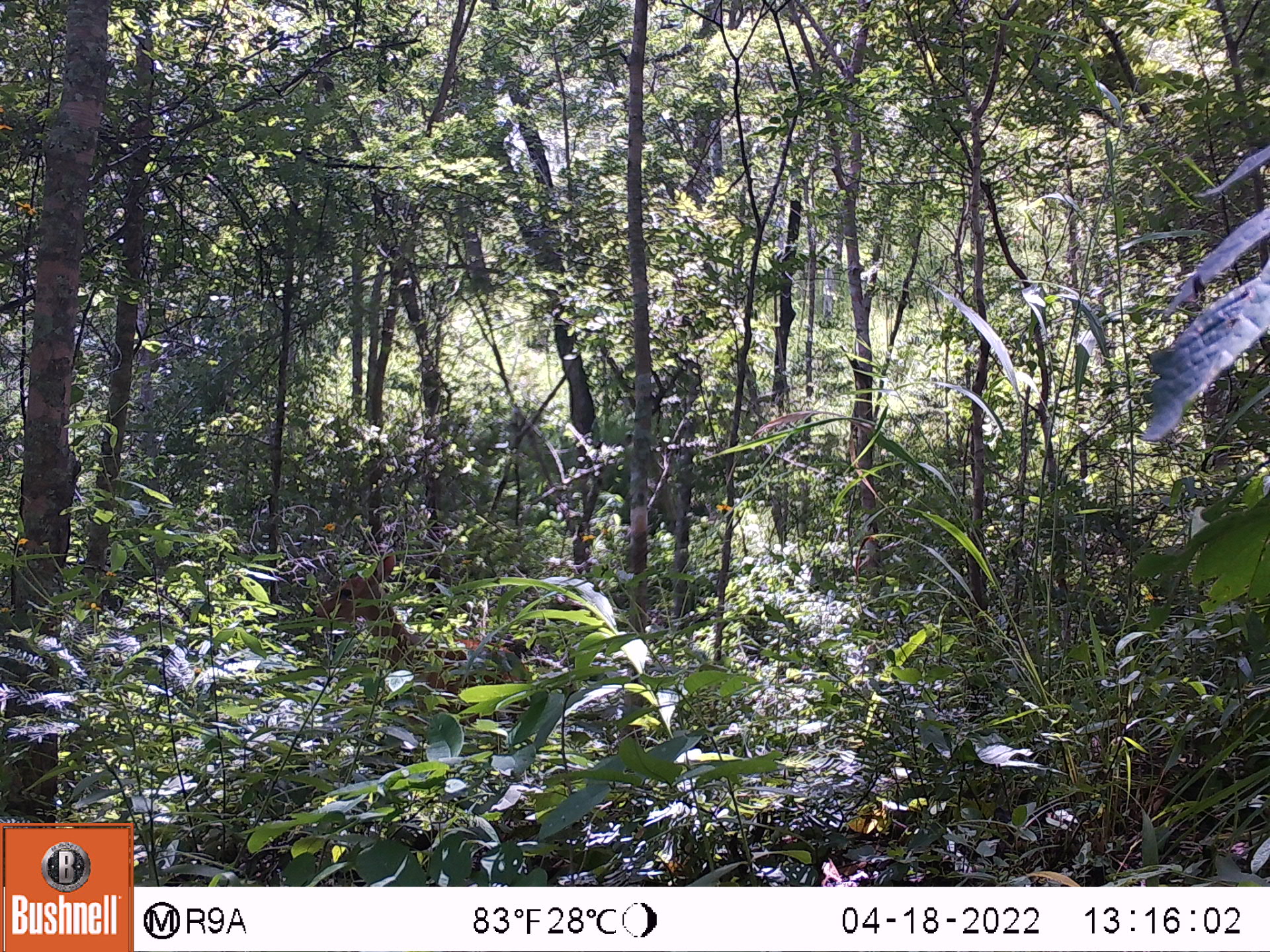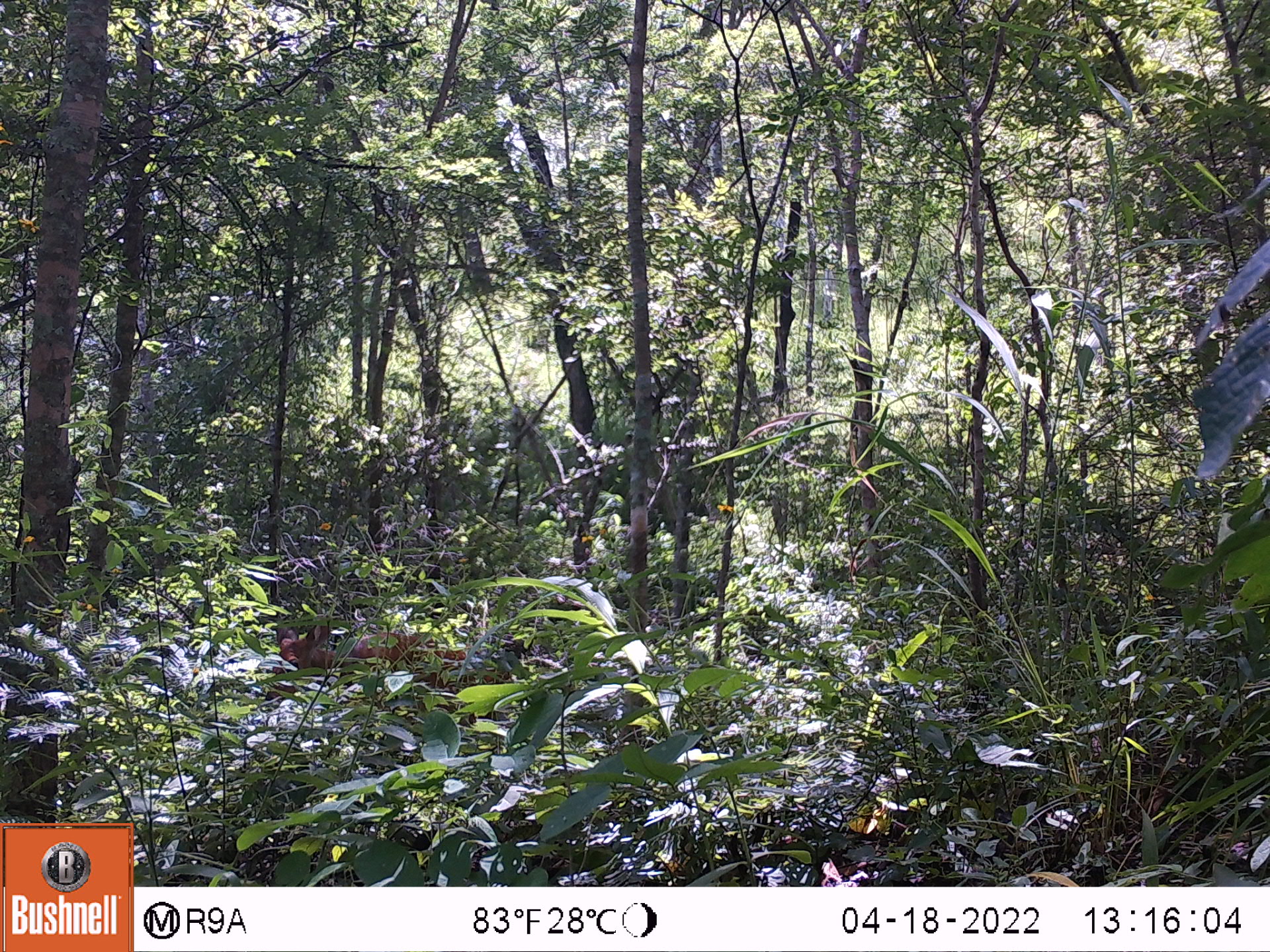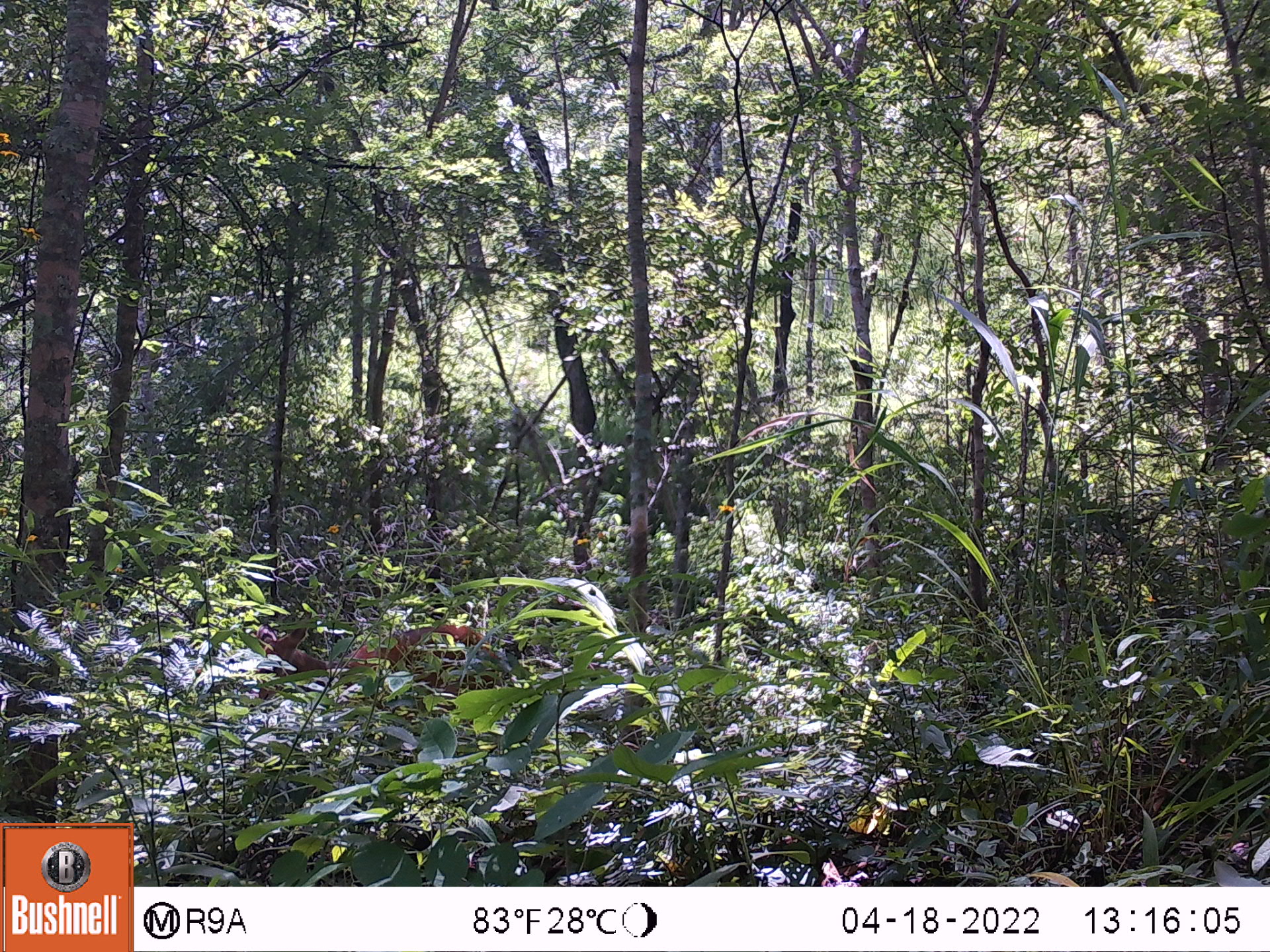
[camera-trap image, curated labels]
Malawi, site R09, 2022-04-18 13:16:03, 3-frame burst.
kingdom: Animalia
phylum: Chordata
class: Mammalia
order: Artiodactyla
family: Bovidae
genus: Tragelaphus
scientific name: Tragelaphus sylvaticus sylvaticus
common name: cape bushbuck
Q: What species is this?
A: Cape bushbuck (Tragelaphus sylvaticus sylvaticus).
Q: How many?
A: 1.